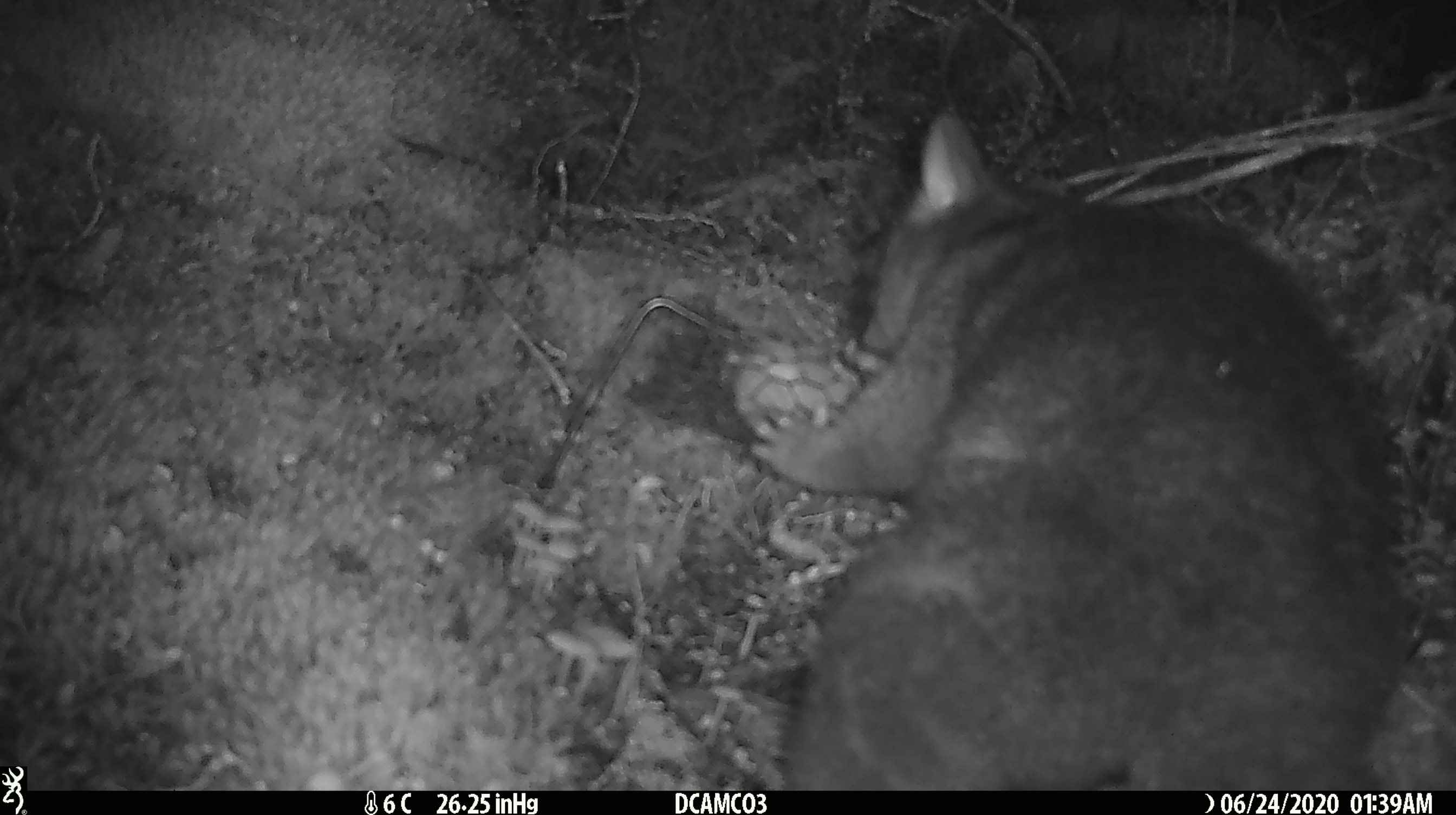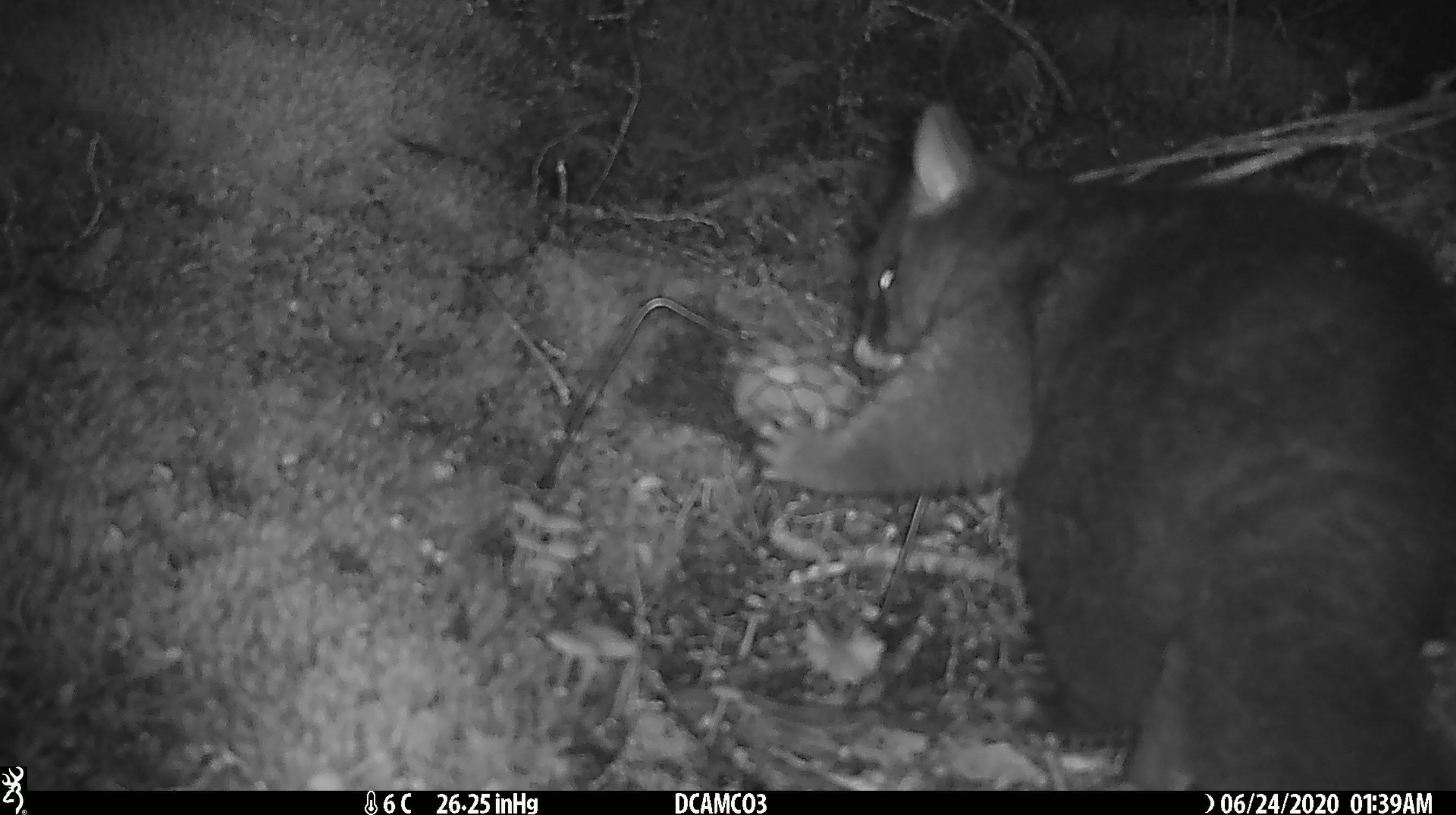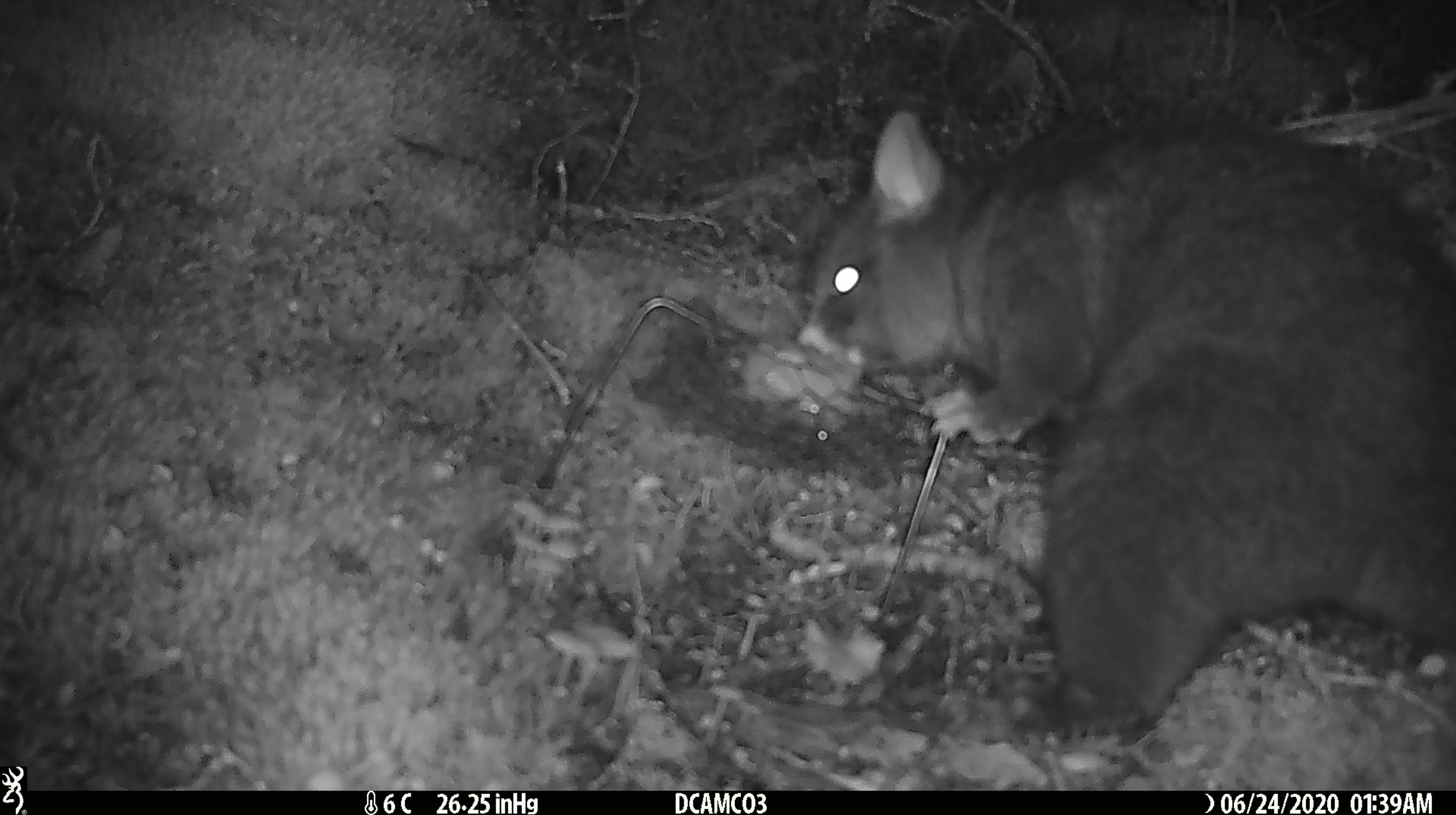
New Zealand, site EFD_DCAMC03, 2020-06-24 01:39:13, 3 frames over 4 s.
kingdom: Animalia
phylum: Chordata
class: Mammalia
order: Diprotodontia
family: Phalangeridae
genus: Trichosurus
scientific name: Trichosurus vulpecula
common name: common brushtail possum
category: possum